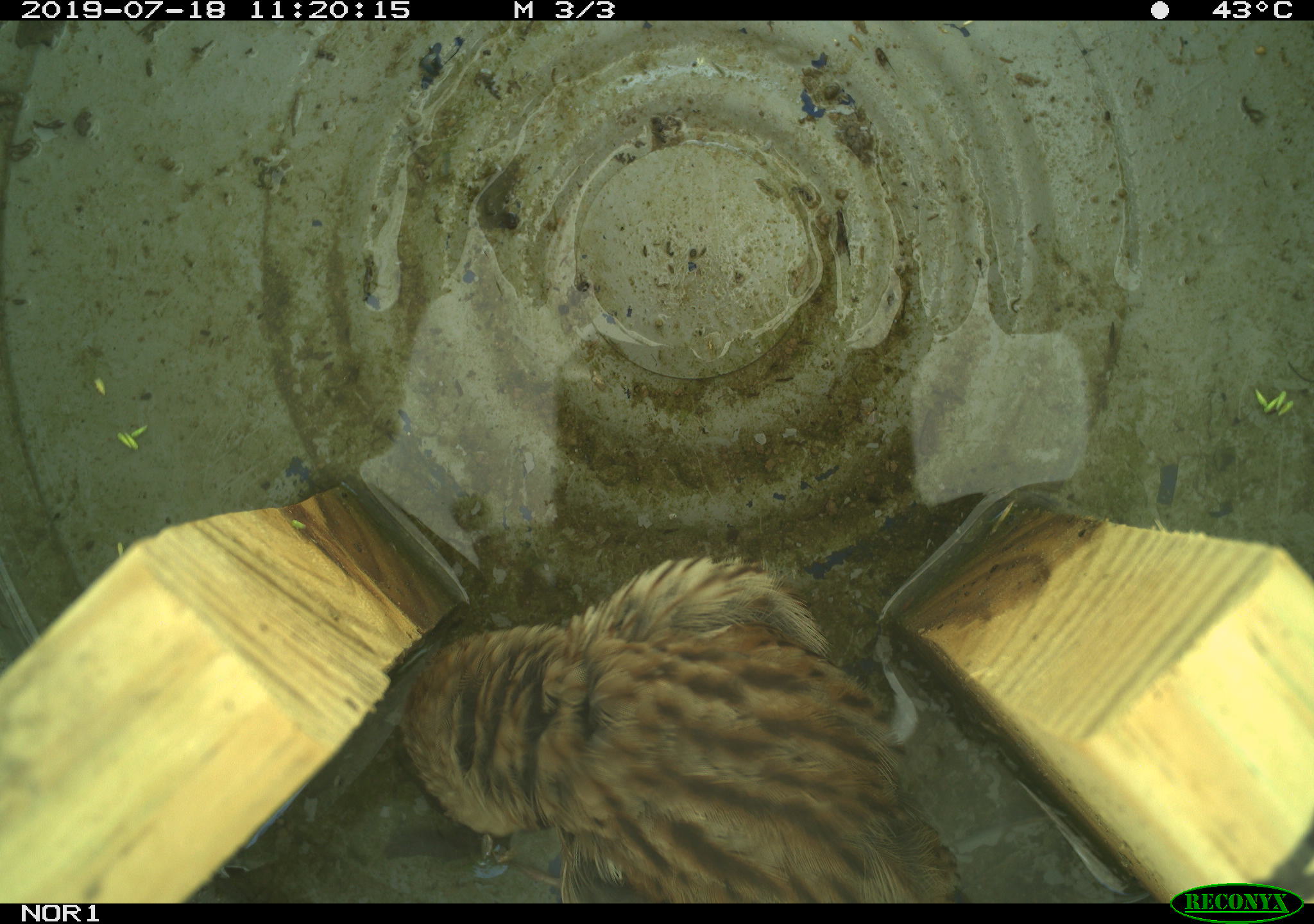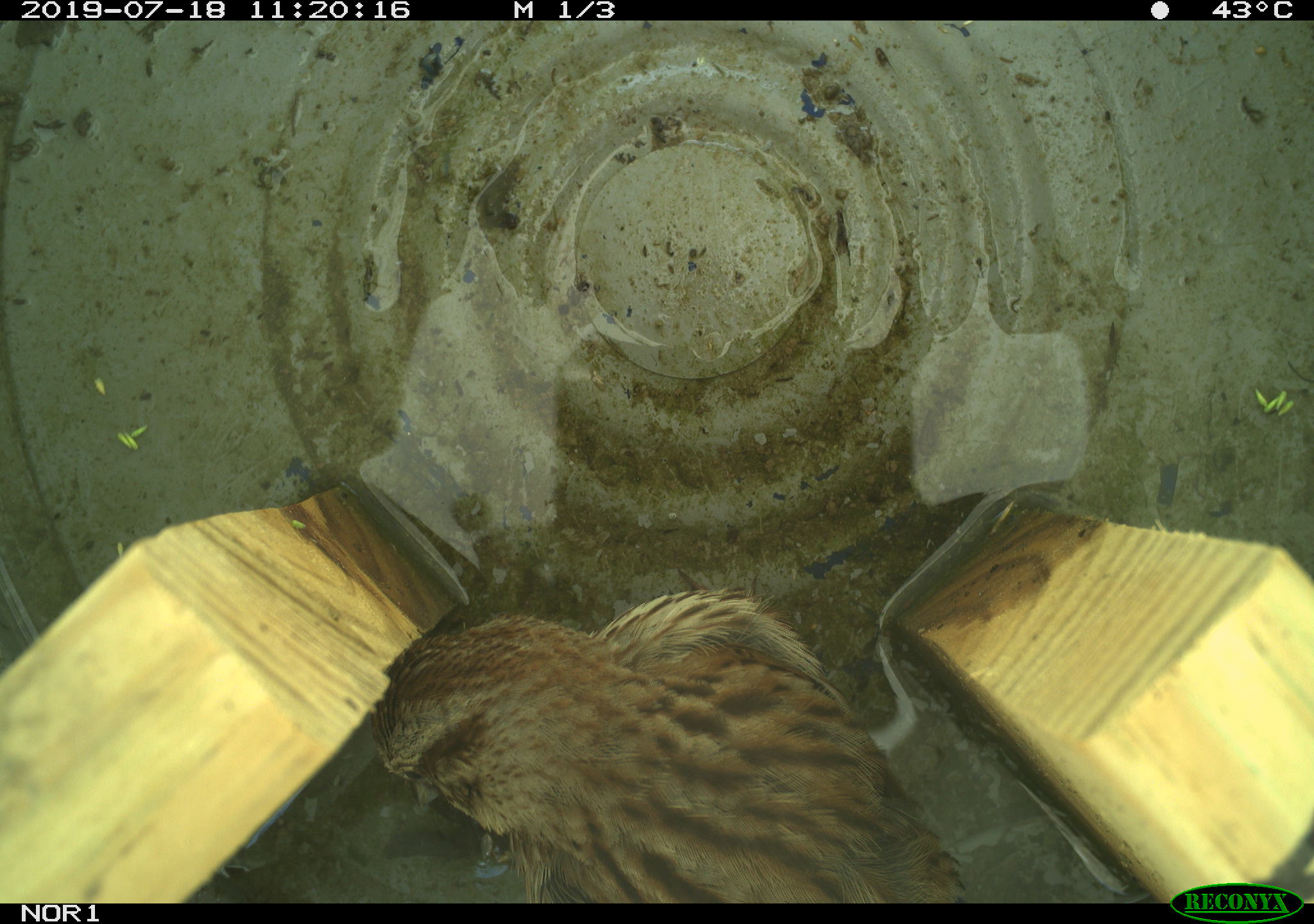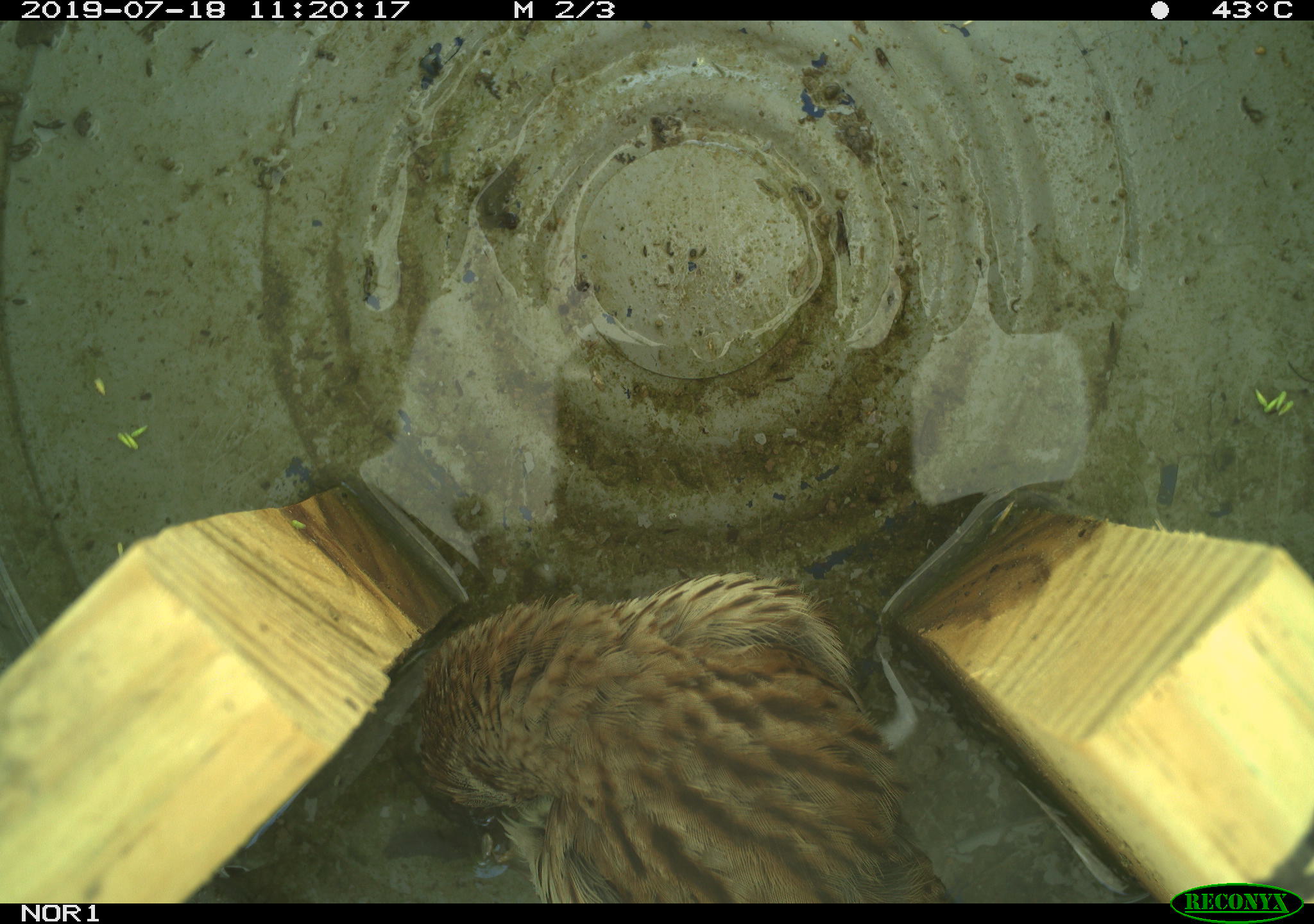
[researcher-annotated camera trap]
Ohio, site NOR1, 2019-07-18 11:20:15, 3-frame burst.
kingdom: Animalia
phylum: Chordata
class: Aves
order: Passeriformes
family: Passerellidae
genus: Melospiza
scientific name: Melospiza melodia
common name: song sparrow